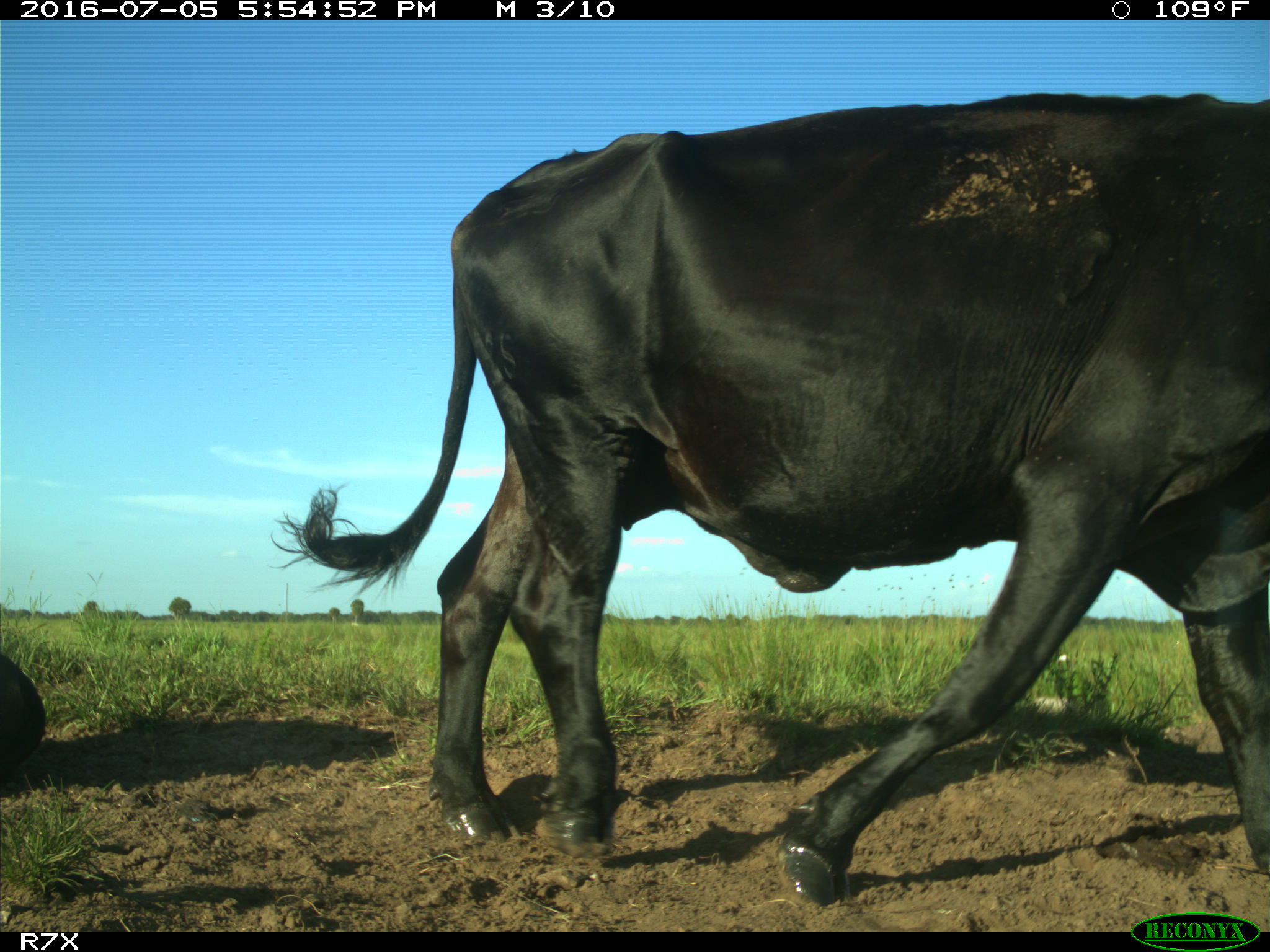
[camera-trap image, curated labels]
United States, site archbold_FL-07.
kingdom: Animalia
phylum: Chordata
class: Mammalia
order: Artiodactyla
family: Bovidae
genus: Bos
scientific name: Bos taurus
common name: domestic cow